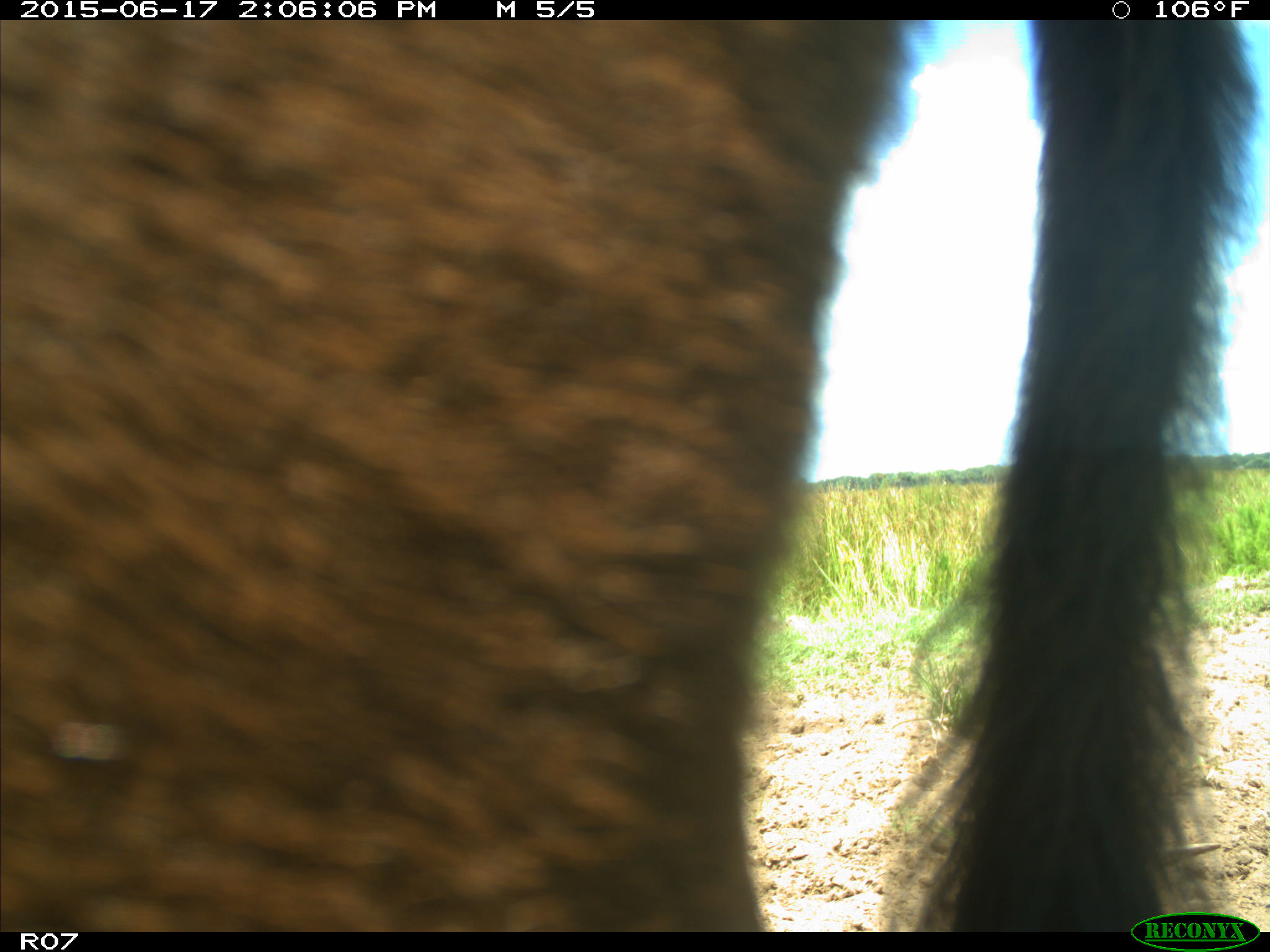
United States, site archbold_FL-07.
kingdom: Animalia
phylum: Chordata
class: Mammalia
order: Artiodactyla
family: Bovidae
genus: Bos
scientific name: Bos taurus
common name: domestic cow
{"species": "Bos taurus (domestic cow)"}